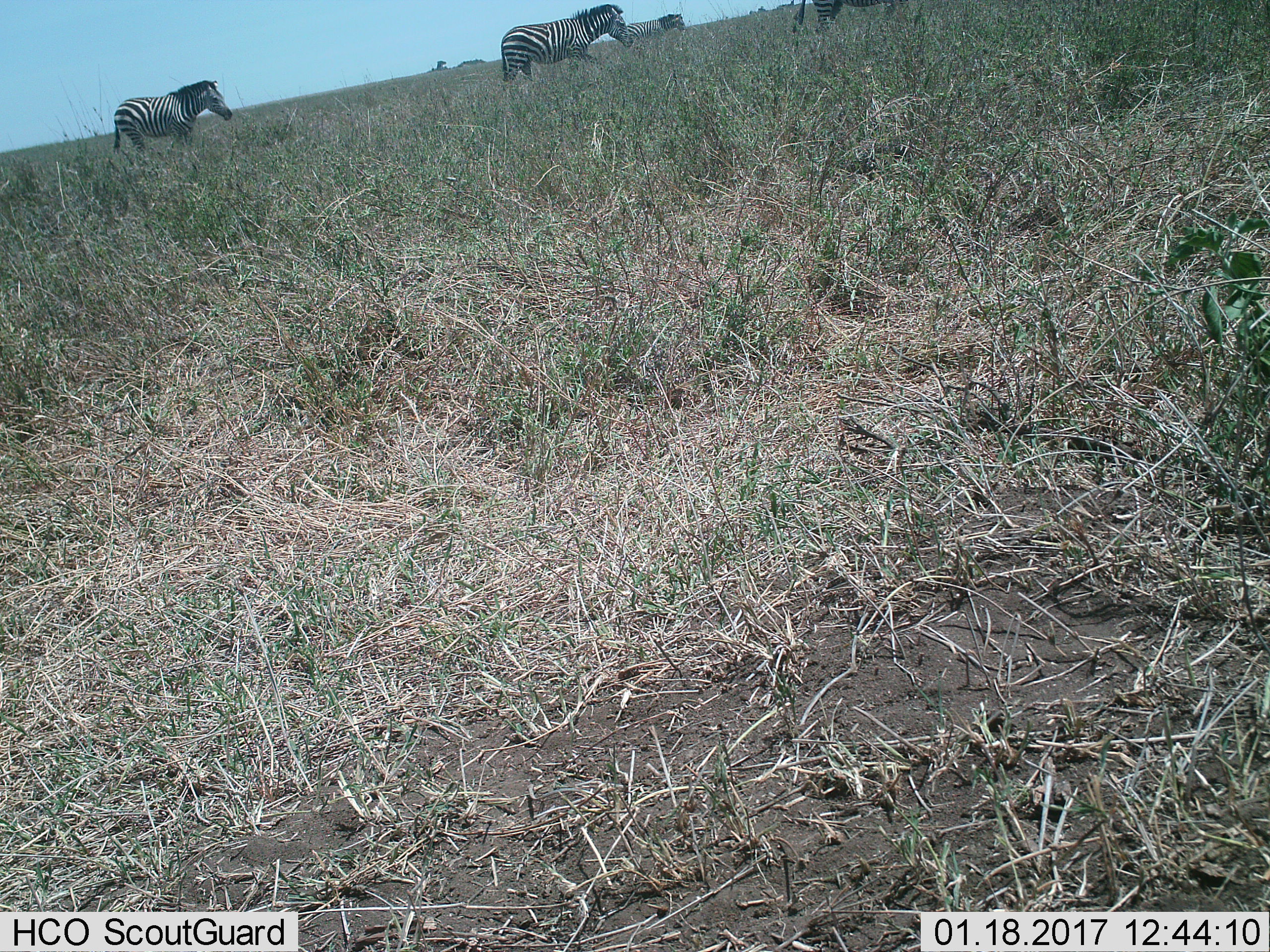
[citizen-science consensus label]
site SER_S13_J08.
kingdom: Animalia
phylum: Chordata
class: Mammalia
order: Perissodactyla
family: Equidae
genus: Equus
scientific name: Equus quagga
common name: plains zebra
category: zebraplains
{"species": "zebraplains (plains zebra) (Equus quagga)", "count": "4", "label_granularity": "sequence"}